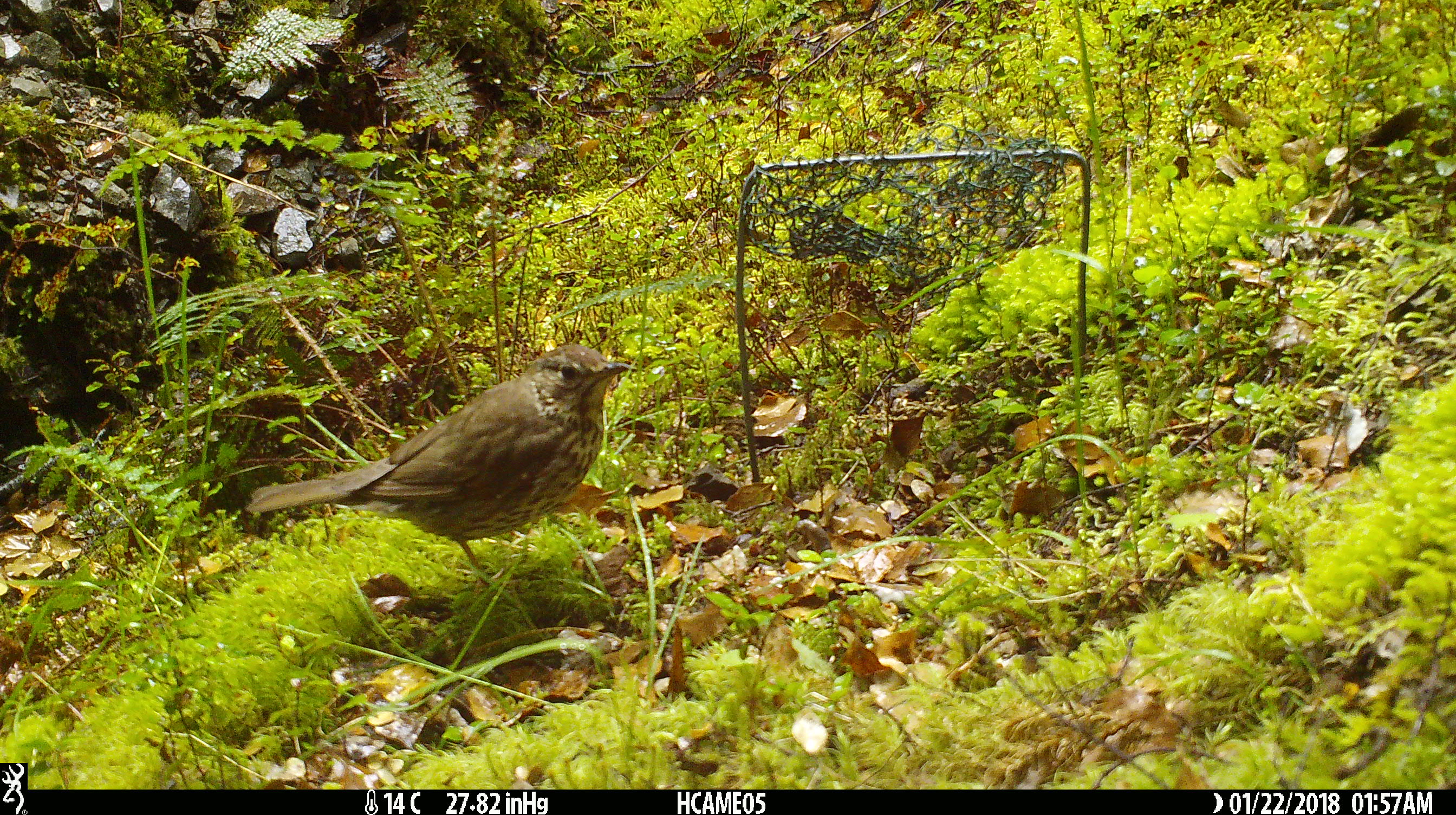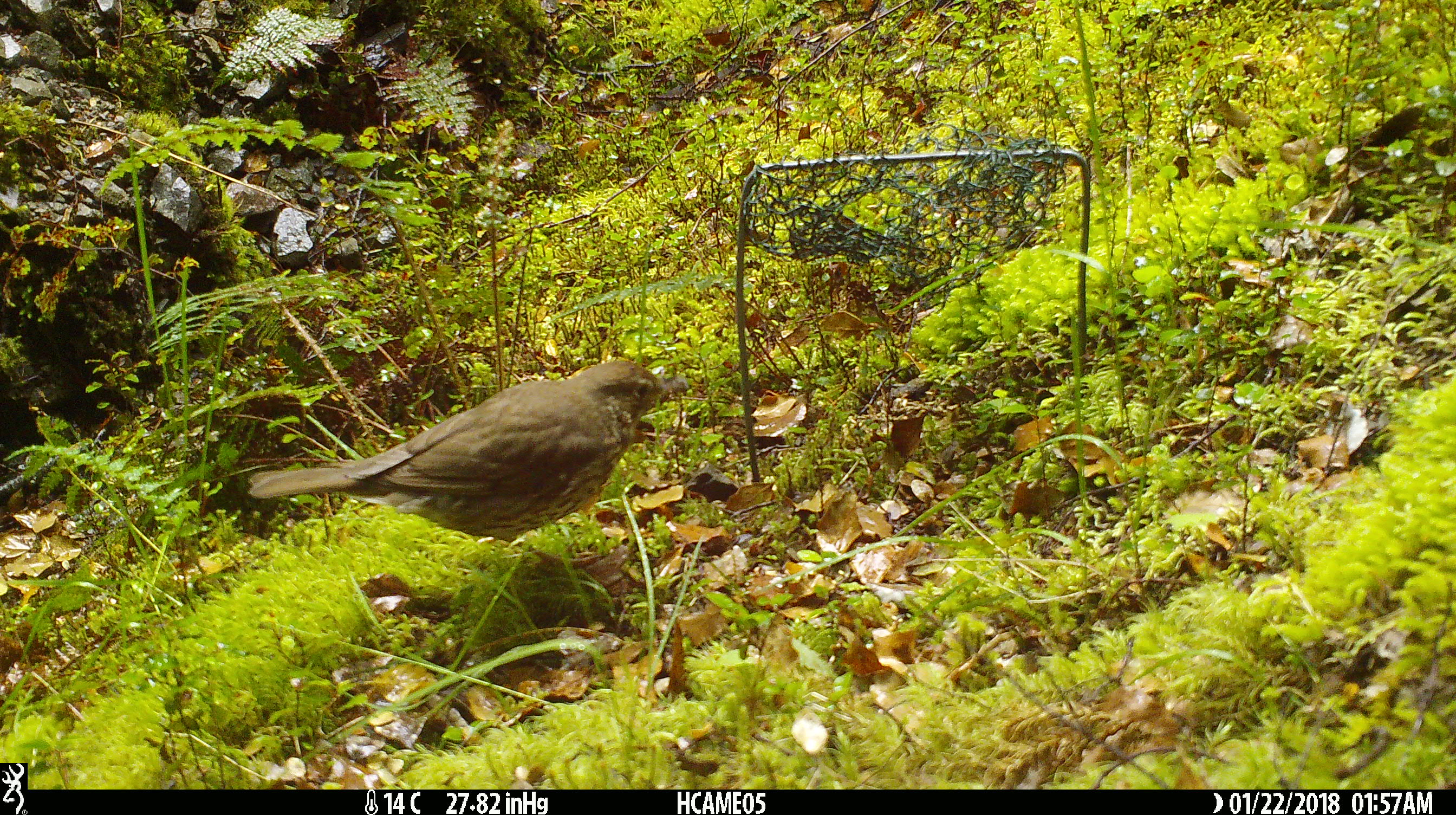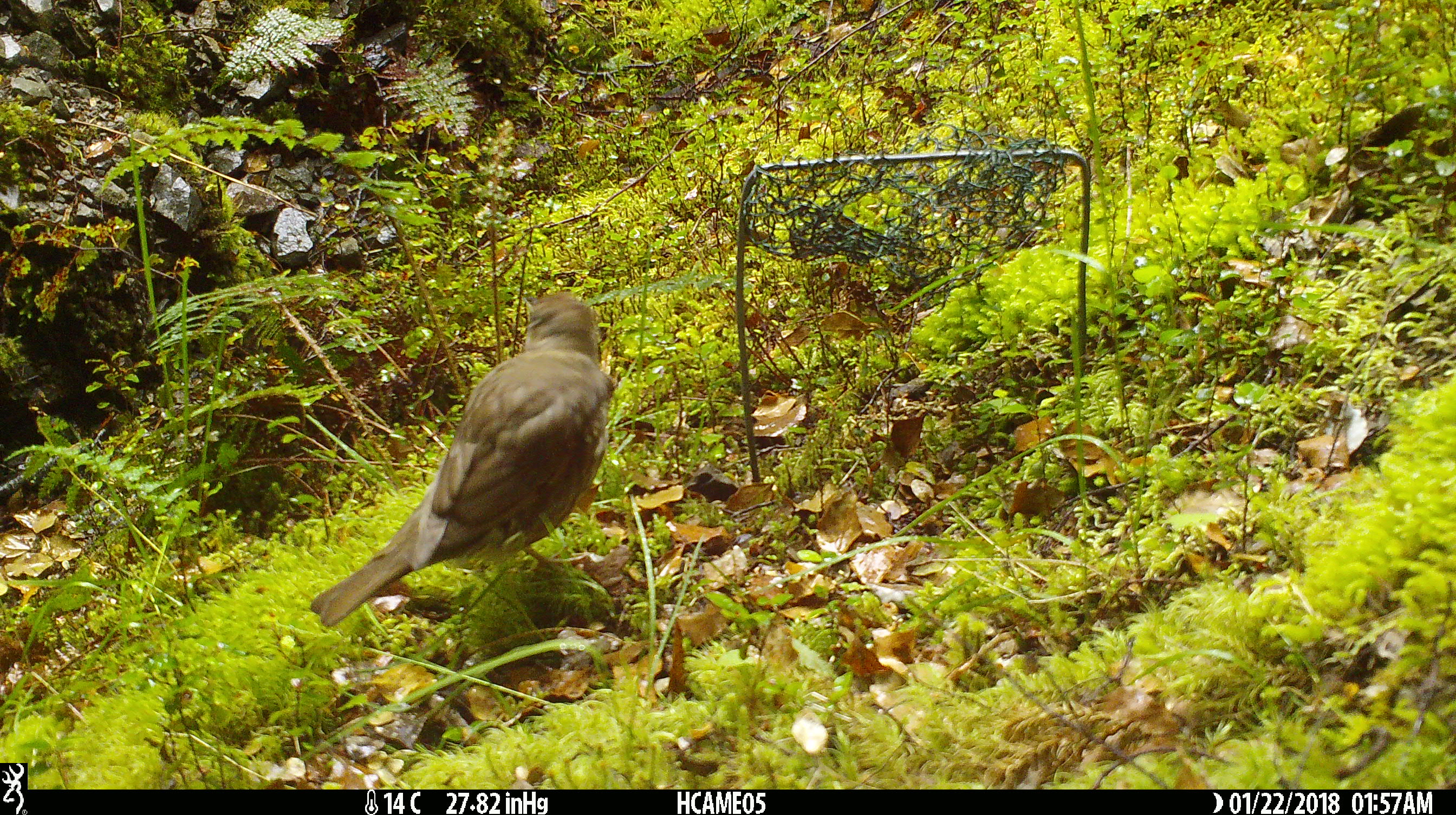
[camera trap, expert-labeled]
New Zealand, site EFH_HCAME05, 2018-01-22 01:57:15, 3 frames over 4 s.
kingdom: Animalia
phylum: Chordata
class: Aves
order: Passeriformes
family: Turdidae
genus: Turdus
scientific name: Turdus philomelos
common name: song thrush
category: thrush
Thrush (song thrush) (Turdus philomelos).